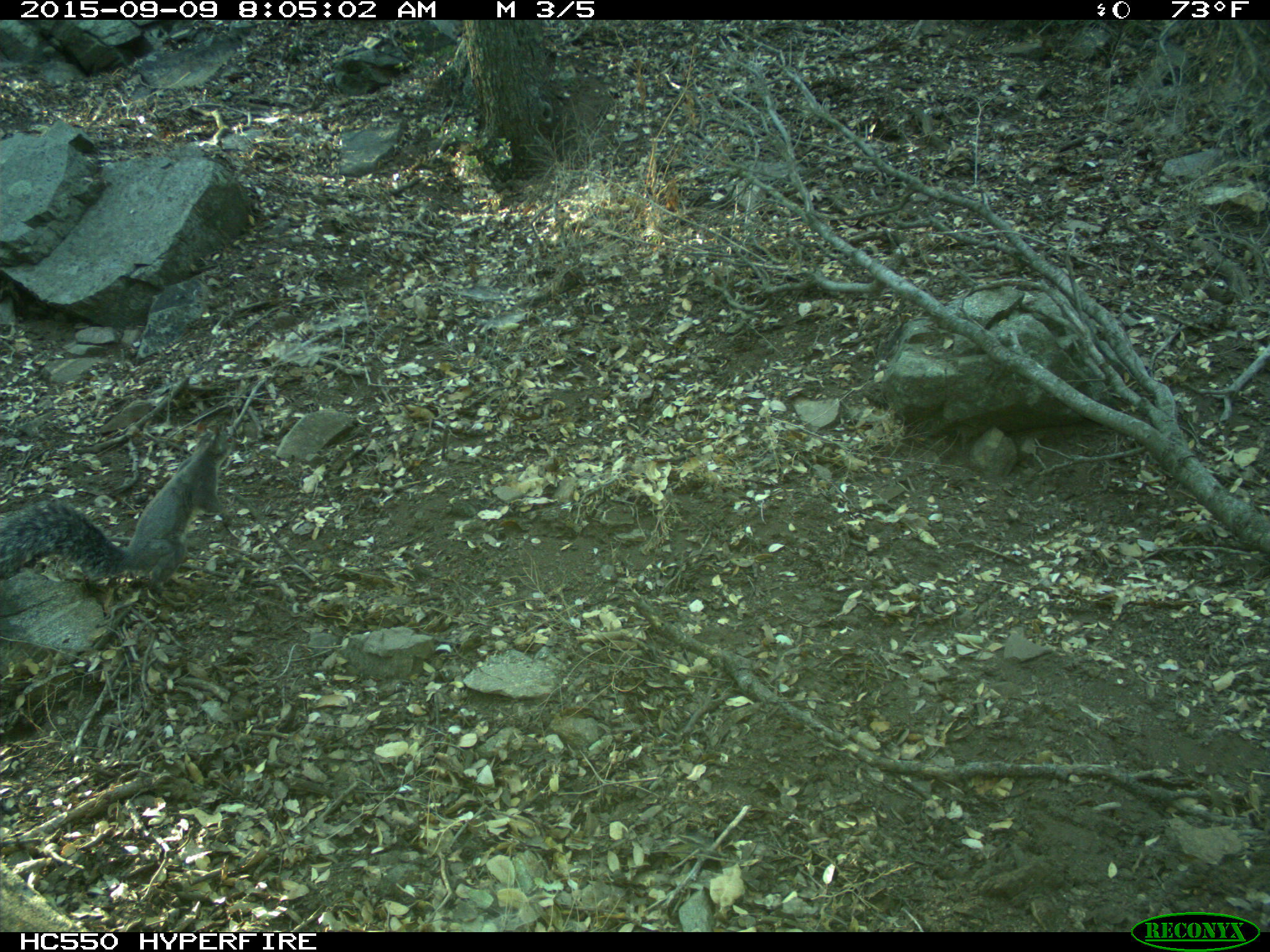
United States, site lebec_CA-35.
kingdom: Animalia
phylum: Chordata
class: Mammalia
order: Rodentia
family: Sciuridae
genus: Sciurus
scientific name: Sciurus carolinensis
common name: eastern gray squirrel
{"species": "Sciurus carolinensis (eastern gray squirrel)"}